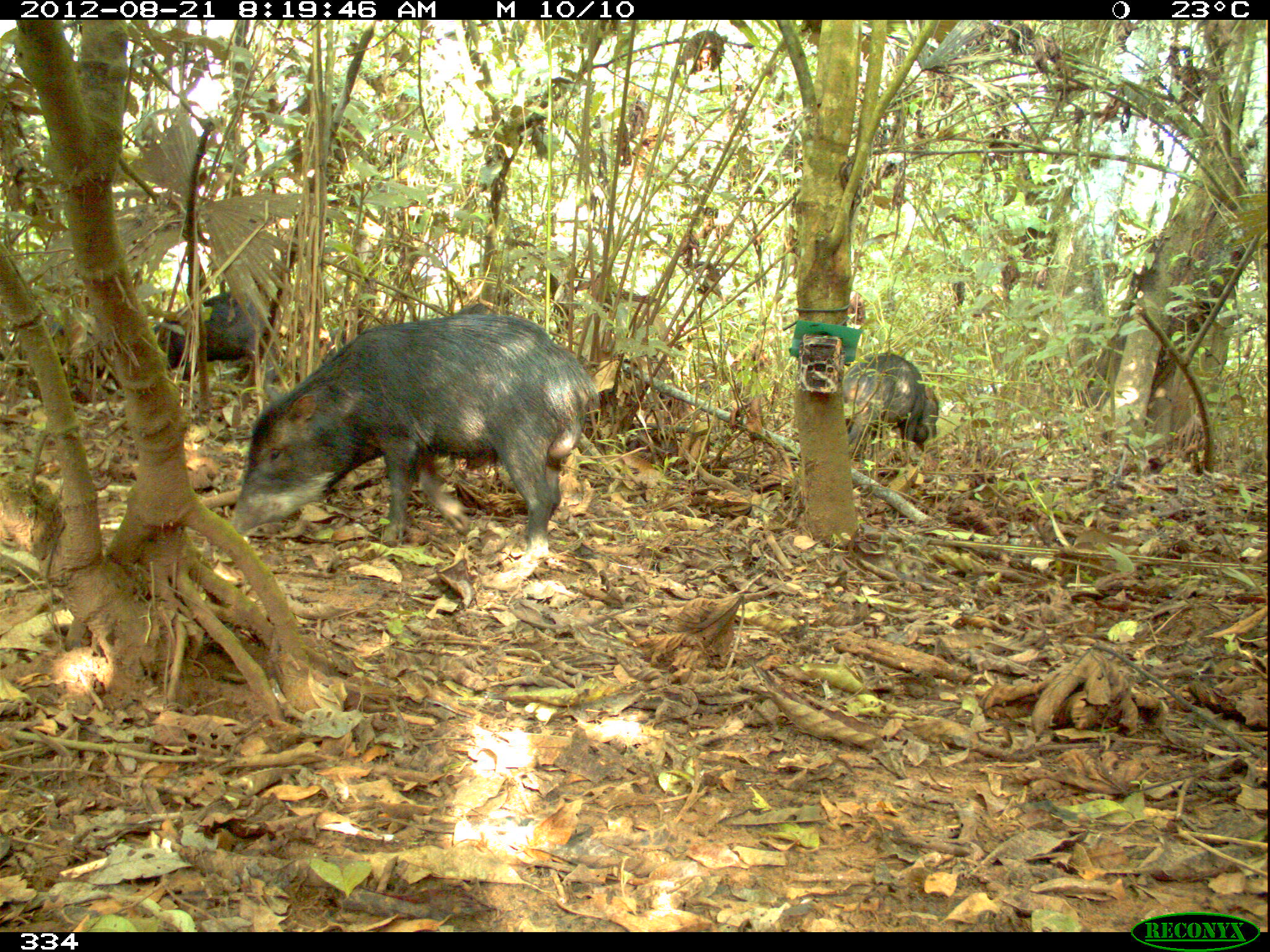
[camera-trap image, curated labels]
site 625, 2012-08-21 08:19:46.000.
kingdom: Animalia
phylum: Chordata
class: Mammalia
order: Artiodactyla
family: Tayassuidae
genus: Tayassu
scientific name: Tayassu pecari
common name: white-lipped peccary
Tayassu pecari (white-lipped peccary).